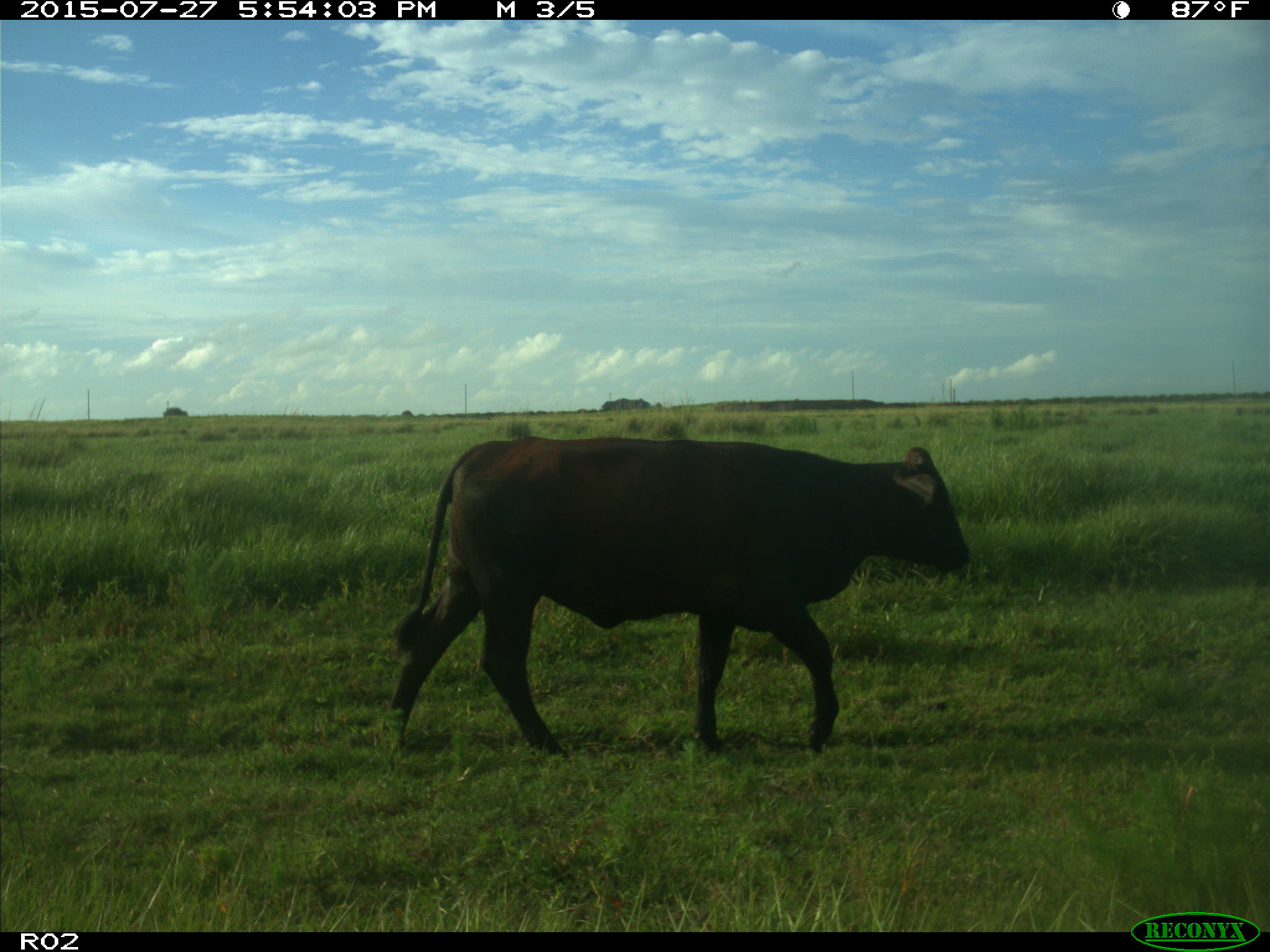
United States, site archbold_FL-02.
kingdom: Animalia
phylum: Chordata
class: Mammalia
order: Artiodactyla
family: Bovidae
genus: Bos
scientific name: Bos taurus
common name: domestic cow